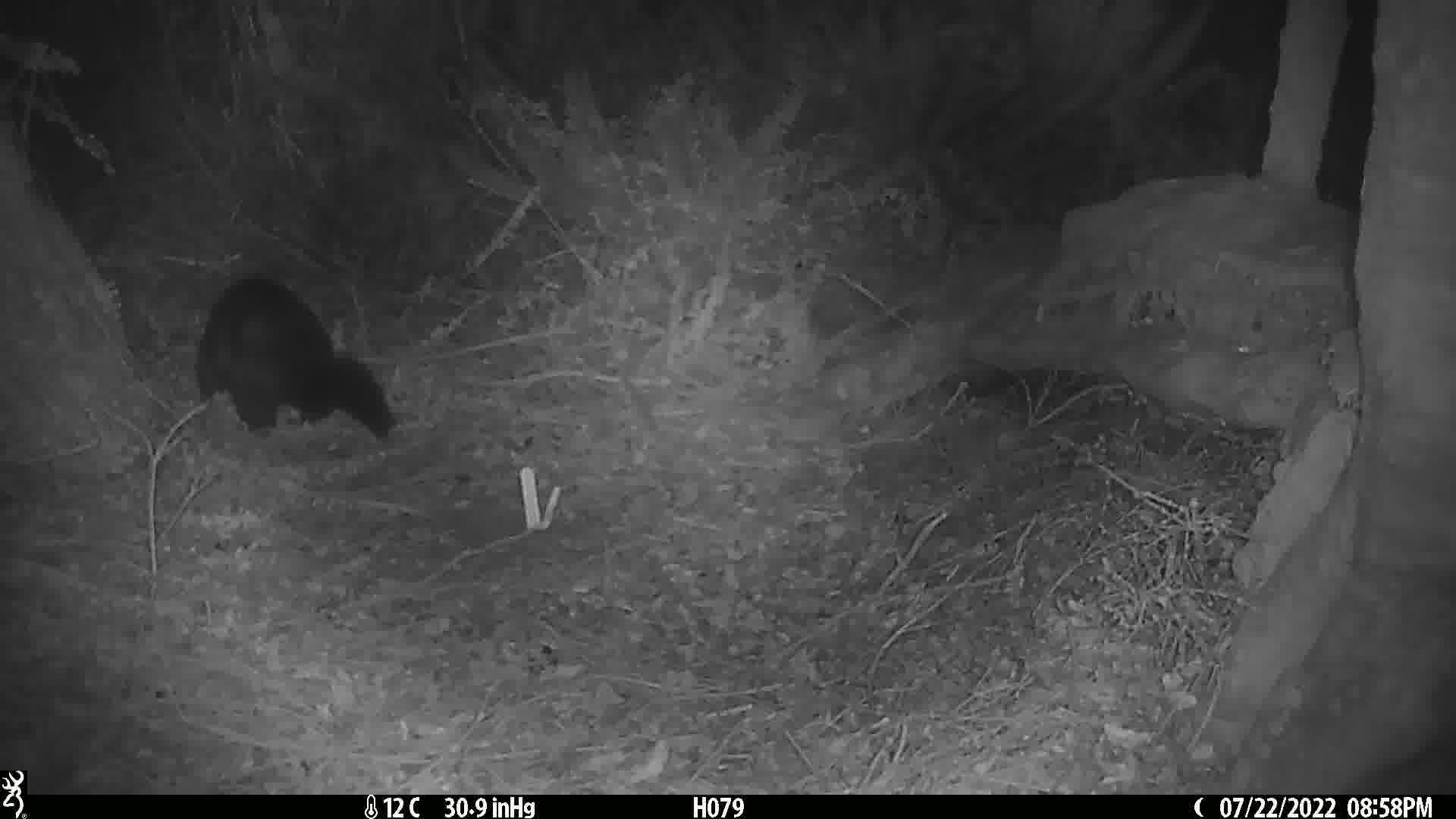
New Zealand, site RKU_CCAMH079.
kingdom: Animalia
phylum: Chordata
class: Mammalia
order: Diprotodontia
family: Phalangeridae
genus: Trichosurus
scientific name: Trichosurus vulpecula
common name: common brushtail possum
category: possum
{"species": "possum (common brushtail possum) (Trichosurus vulpecula)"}